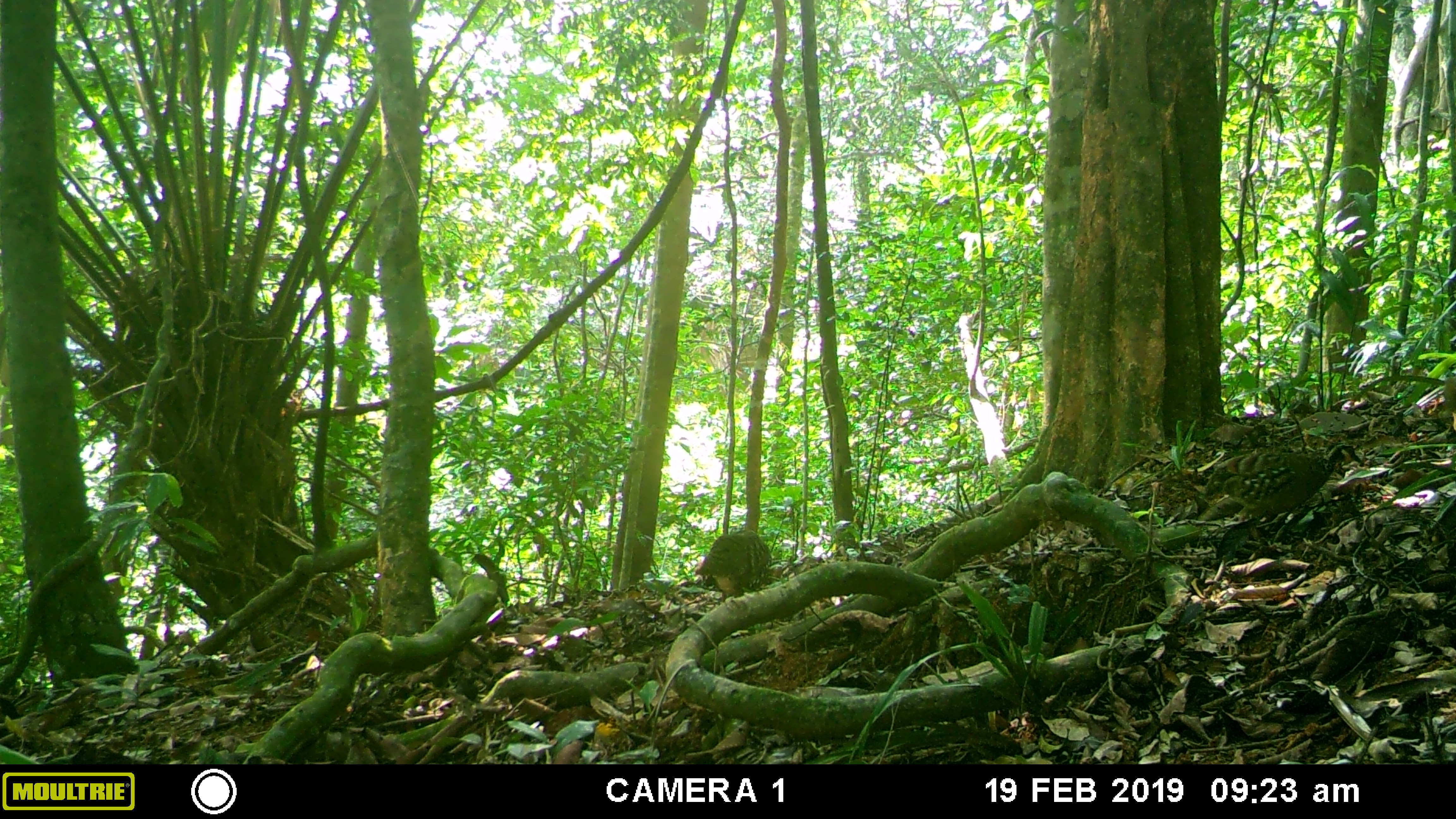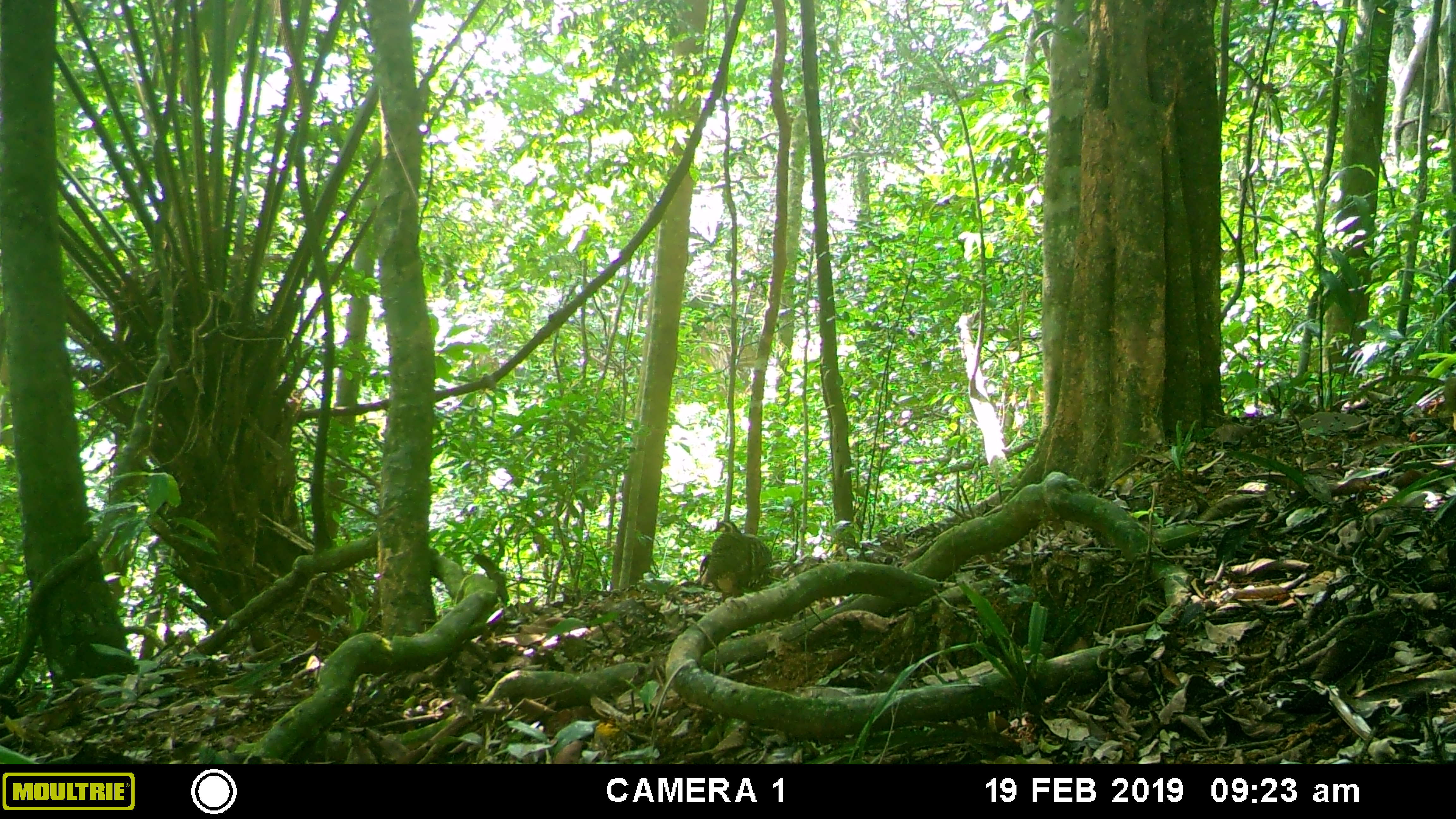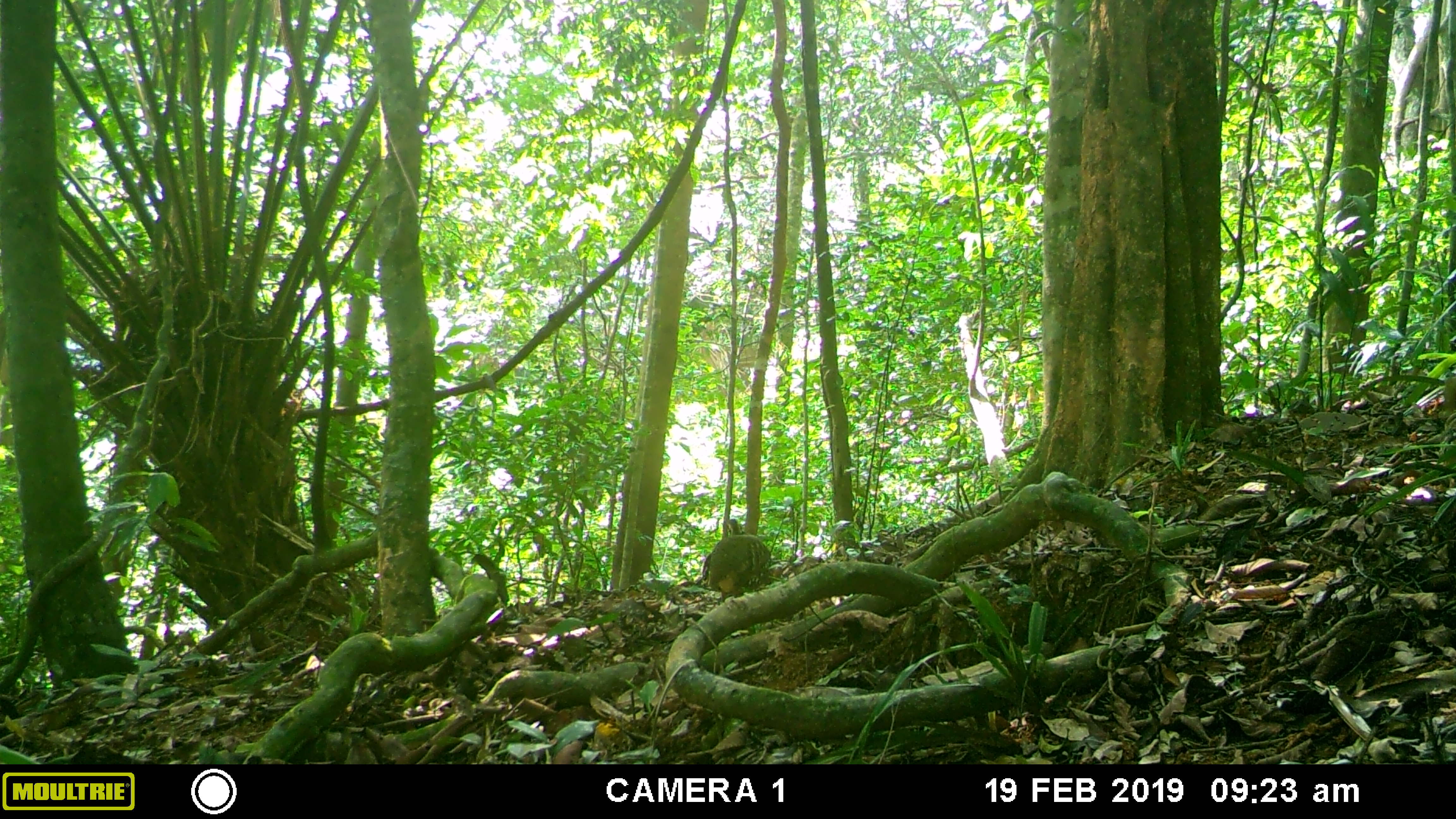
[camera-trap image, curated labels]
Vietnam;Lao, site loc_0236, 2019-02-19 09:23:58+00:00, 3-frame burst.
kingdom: Animalia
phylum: Chordata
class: Aves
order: Galliformes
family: Phasianidae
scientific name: Phasianidae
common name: partridge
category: unidentified partridge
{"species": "unidentified partridge (partridge) (Phasianidae)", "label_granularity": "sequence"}